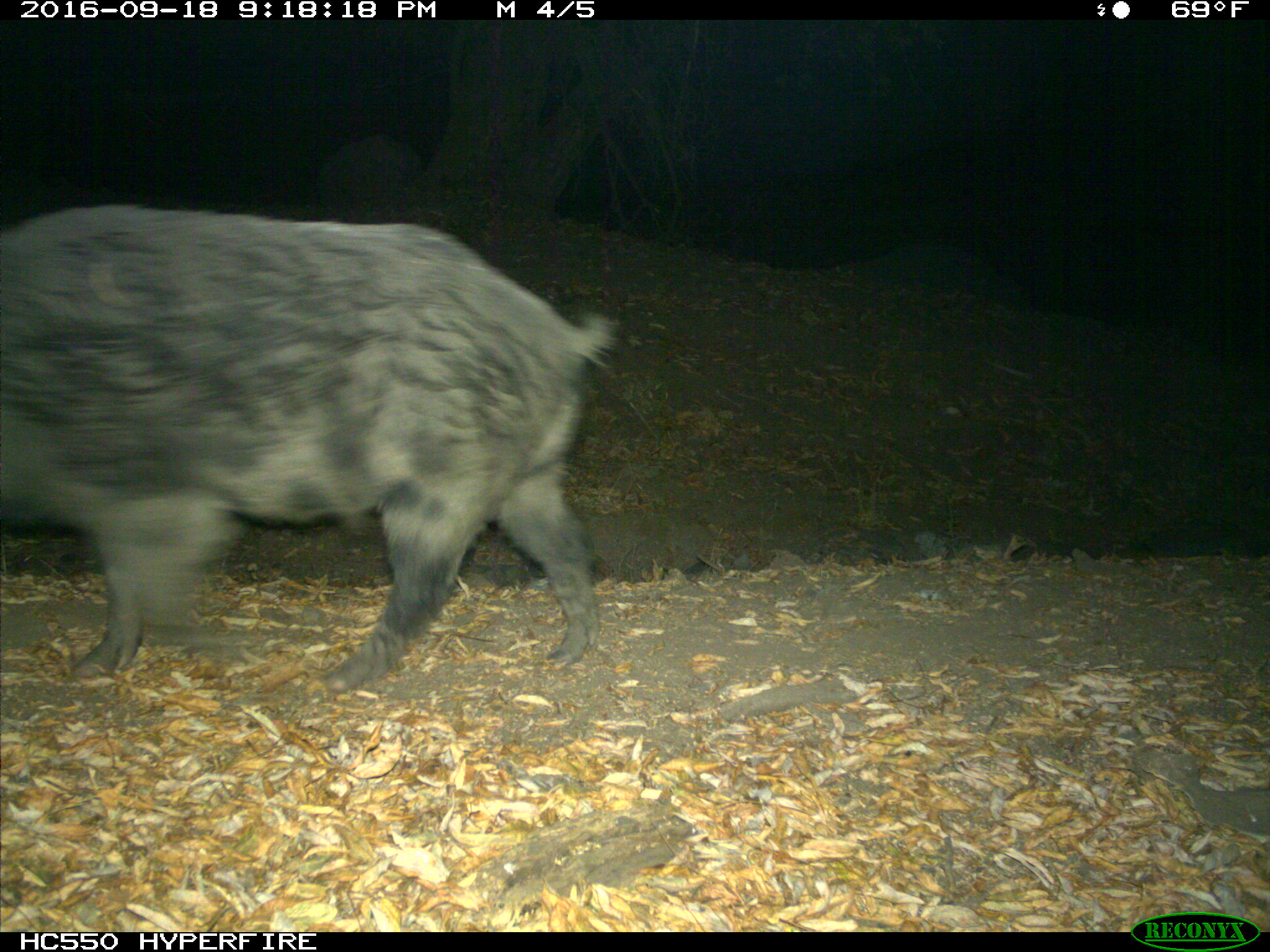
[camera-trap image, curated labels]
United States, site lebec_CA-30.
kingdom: Animalia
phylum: Chordata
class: Mammalia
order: Artiodactyla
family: Suidae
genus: Sus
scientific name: Sus scrofa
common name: wild boar